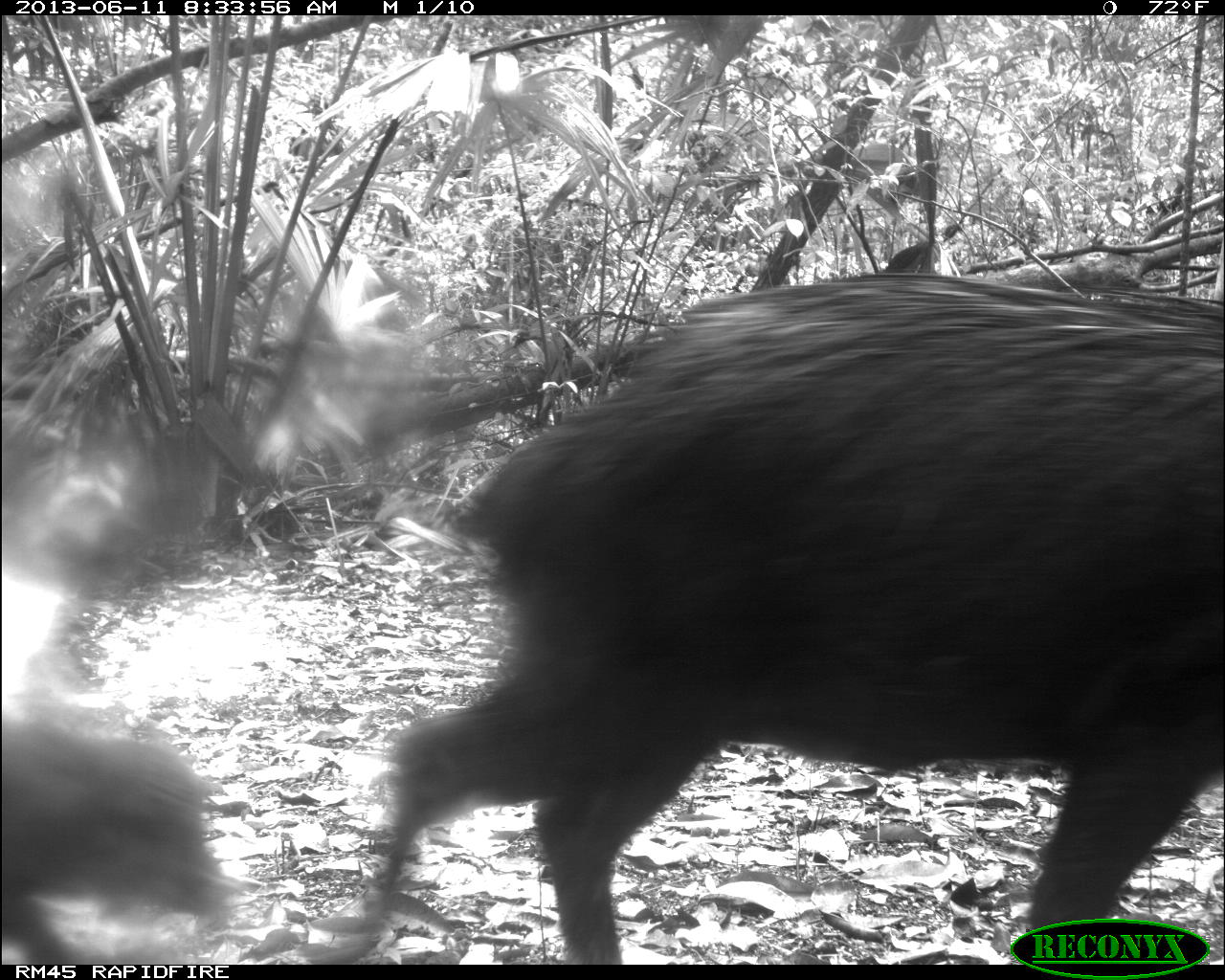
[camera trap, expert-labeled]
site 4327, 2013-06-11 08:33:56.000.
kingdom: Animalia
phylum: Chordata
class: Mammalia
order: Artiodactyla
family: Tayassuidae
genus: Tayassu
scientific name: Tayassu pecari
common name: white-lipped peccary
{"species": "Tayassu pecari (white-lipped peccary)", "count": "5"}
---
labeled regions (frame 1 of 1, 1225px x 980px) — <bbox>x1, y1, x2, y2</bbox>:
tayassu pecari: <bbox>360, 271, 1222, 964</bbox>; <bbox>0, 720, 221, 964</bbox>